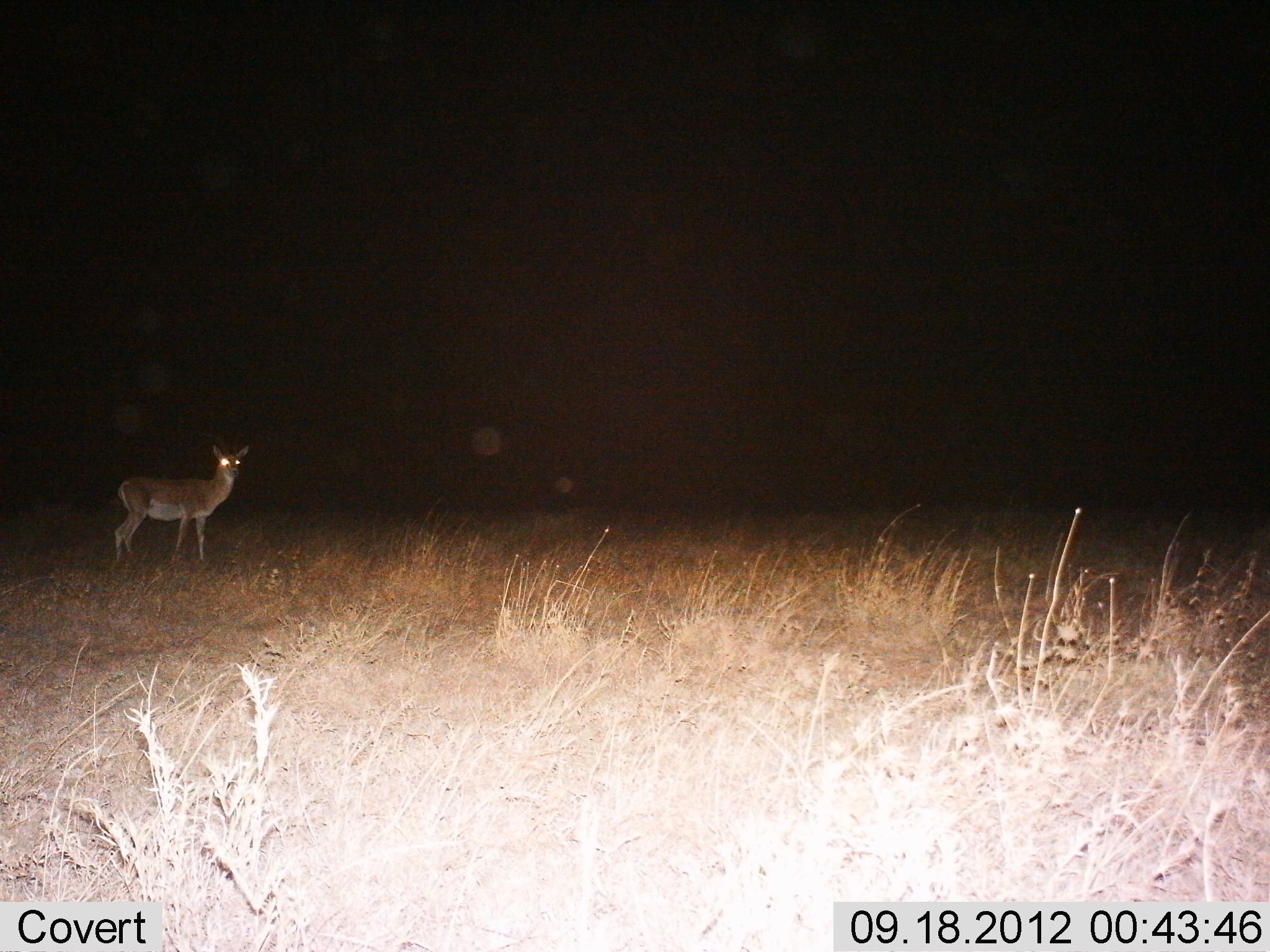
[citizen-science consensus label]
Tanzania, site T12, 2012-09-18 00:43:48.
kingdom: Animalia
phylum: Chordata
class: Mammalia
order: Artiodactyla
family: Bovidae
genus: Nanger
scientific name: Nanger granti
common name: grant's gazelle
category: gazellegrants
Gazellegrants (grant's gazelle) (Nanger granti), count 1. Behavior (volunteer vote fractions): standing 100%, resting 0%, moving 0%, interacting 0%. Young present (vote fraction): 0%. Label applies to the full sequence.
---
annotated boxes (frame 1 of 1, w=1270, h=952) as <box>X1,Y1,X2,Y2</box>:
animal: <box>113,445,252,569</box>